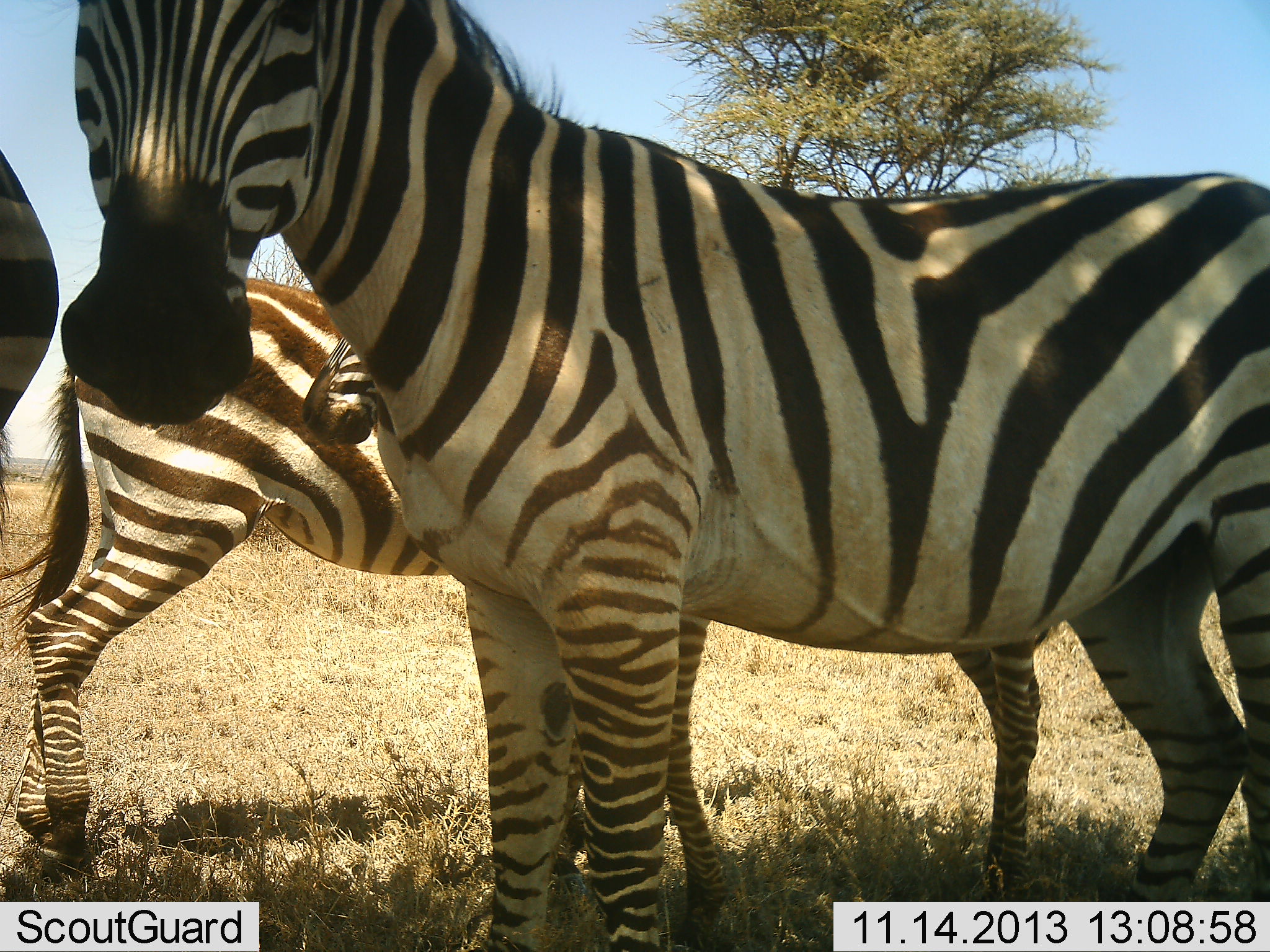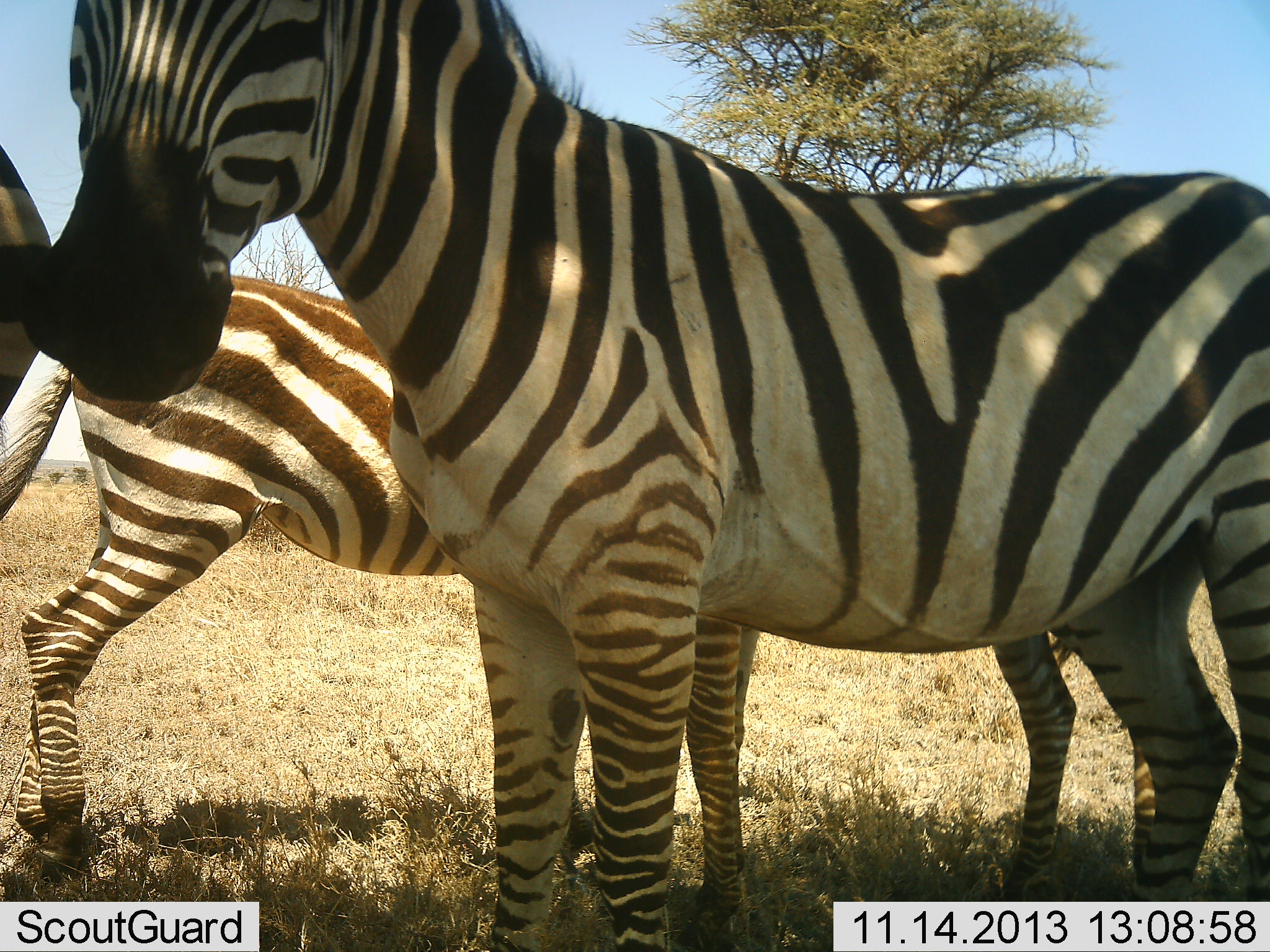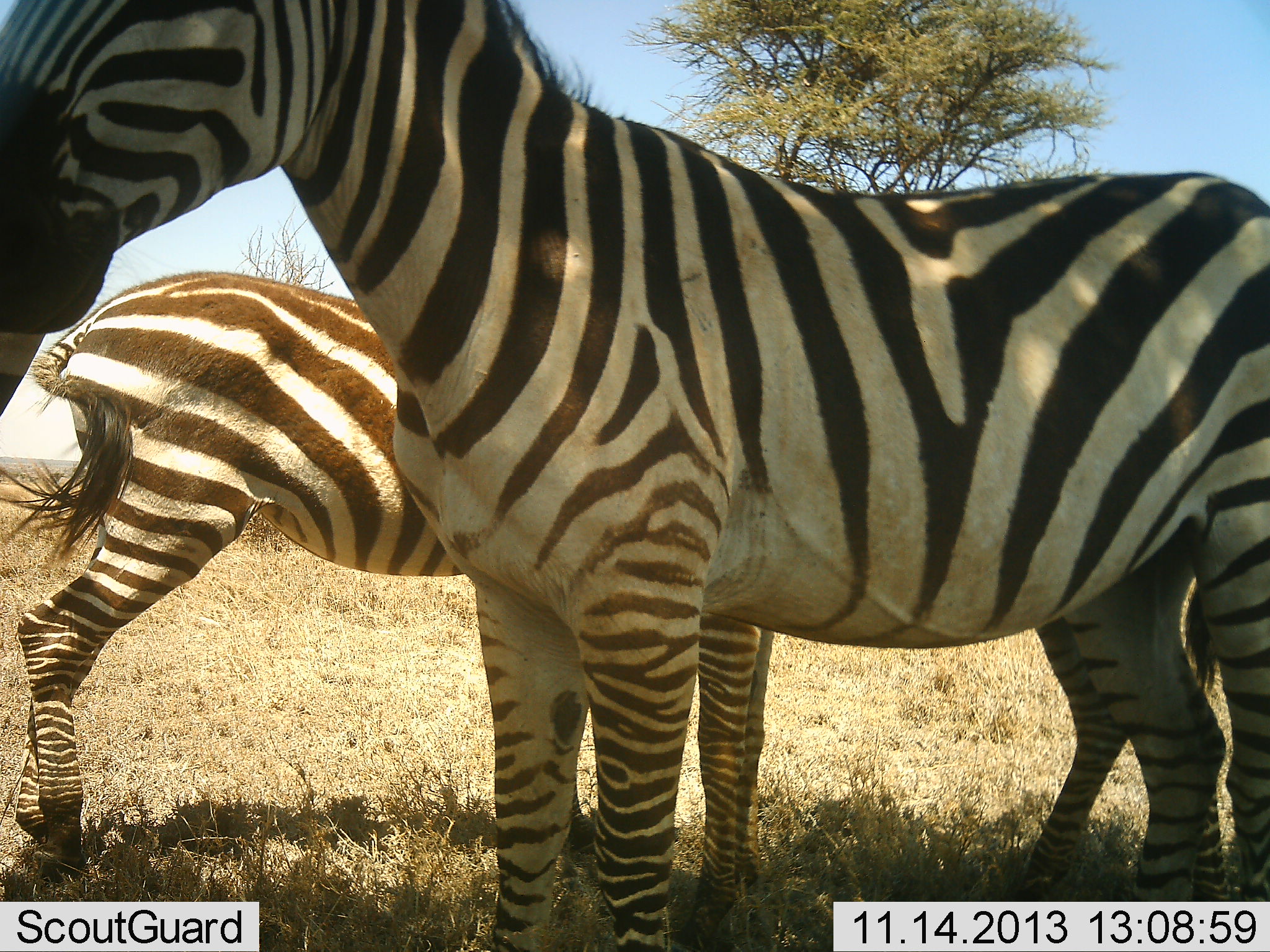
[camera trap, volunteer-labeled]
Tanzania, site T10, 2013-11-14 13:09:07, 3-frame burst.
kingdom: Animalia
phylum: Chordata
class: Mammalia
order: Perissodactyla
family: Equidae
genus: Equus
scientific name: Equus quagga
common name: plains zebra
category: zebra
Zebra (plains zebra) (Equus quagga), count 4. Behavior (volunteer vote fractions): standing 93%, resting 3%, moving 10%, interacting 3%. Young present (vote fraction): 31%. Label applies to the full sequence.